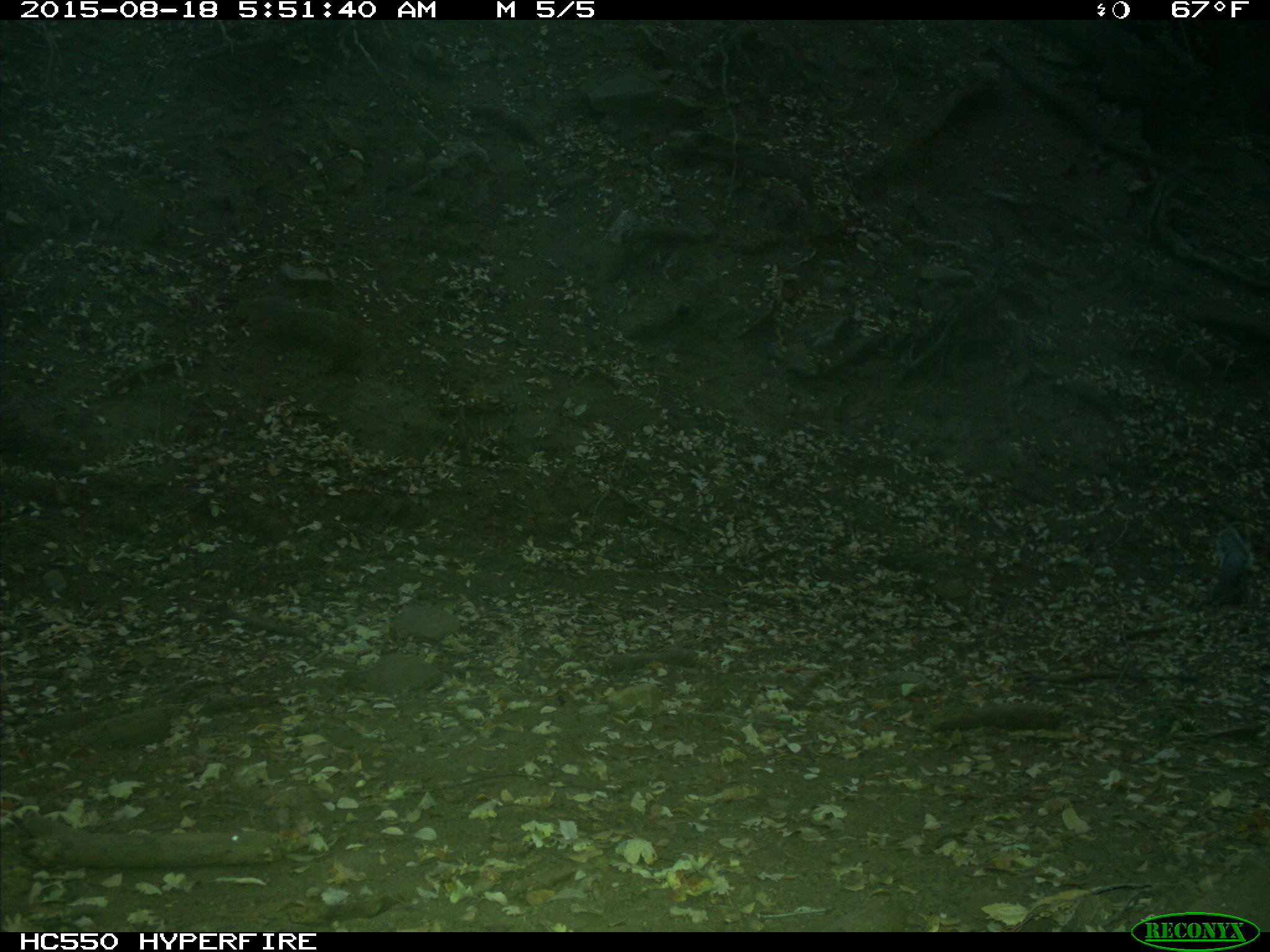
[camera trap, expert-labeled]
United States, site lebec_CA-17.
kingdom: Animalia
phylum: Chordata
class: Mammalia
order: Rodentia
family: Sciuridae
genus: Sciurus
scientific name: Sciurus carolinensis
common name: eastern gray squirrel